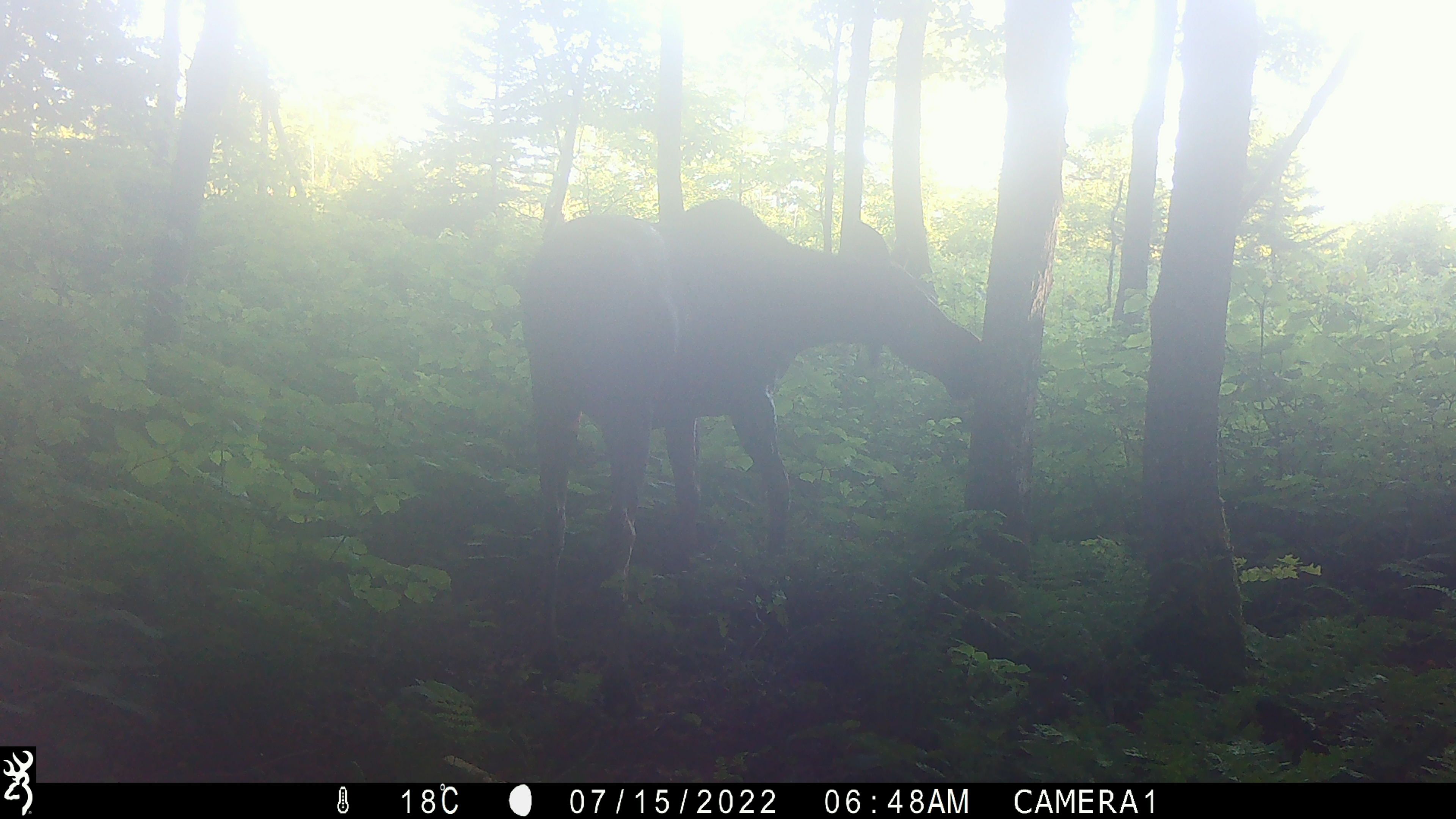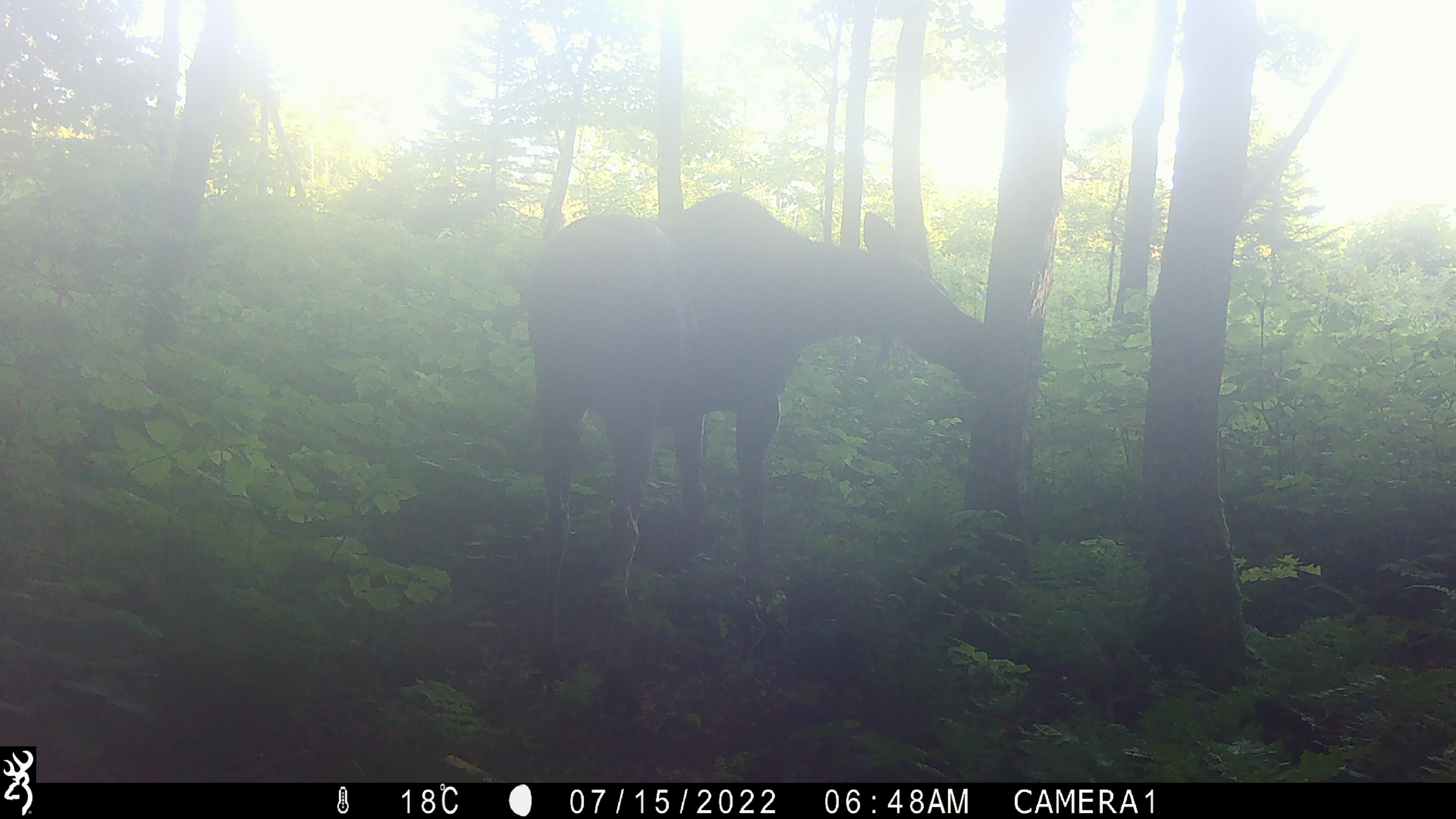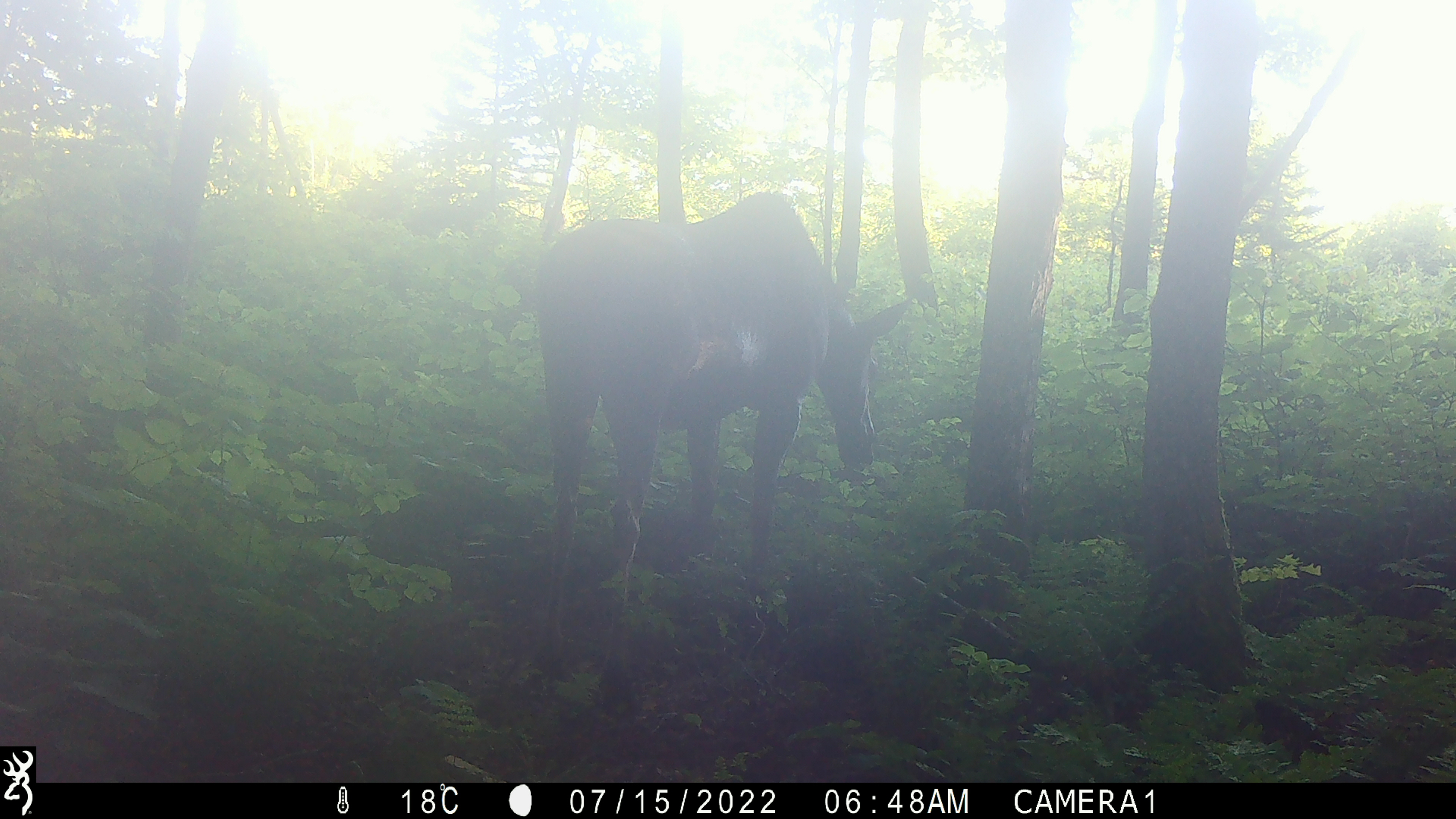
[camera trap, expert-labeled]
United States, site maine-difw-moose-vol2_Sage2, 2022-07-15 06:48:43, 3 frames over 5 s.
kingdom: Animalia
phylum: Chordata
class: Mammalia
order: Artiodactyla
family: Cervidae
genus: Alces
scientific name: Alces alces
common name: moose